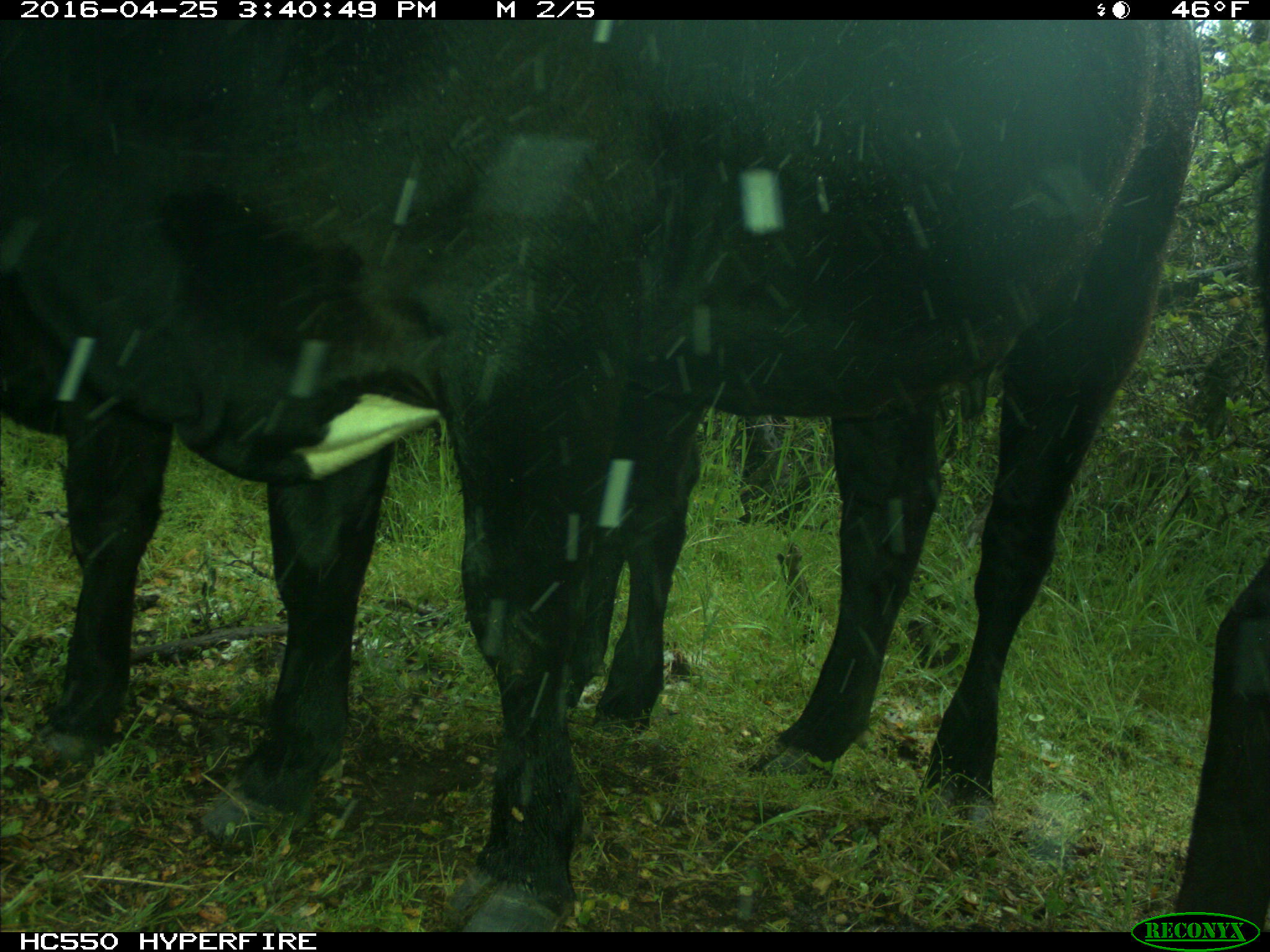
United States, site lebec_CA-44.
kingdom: Animalia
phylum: Chordata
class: Mammalia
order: Artiodactyla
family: Bovidae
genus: Bos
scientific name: Bos taurus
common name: domestic cow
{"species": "Bos taurus (domestic cow)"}